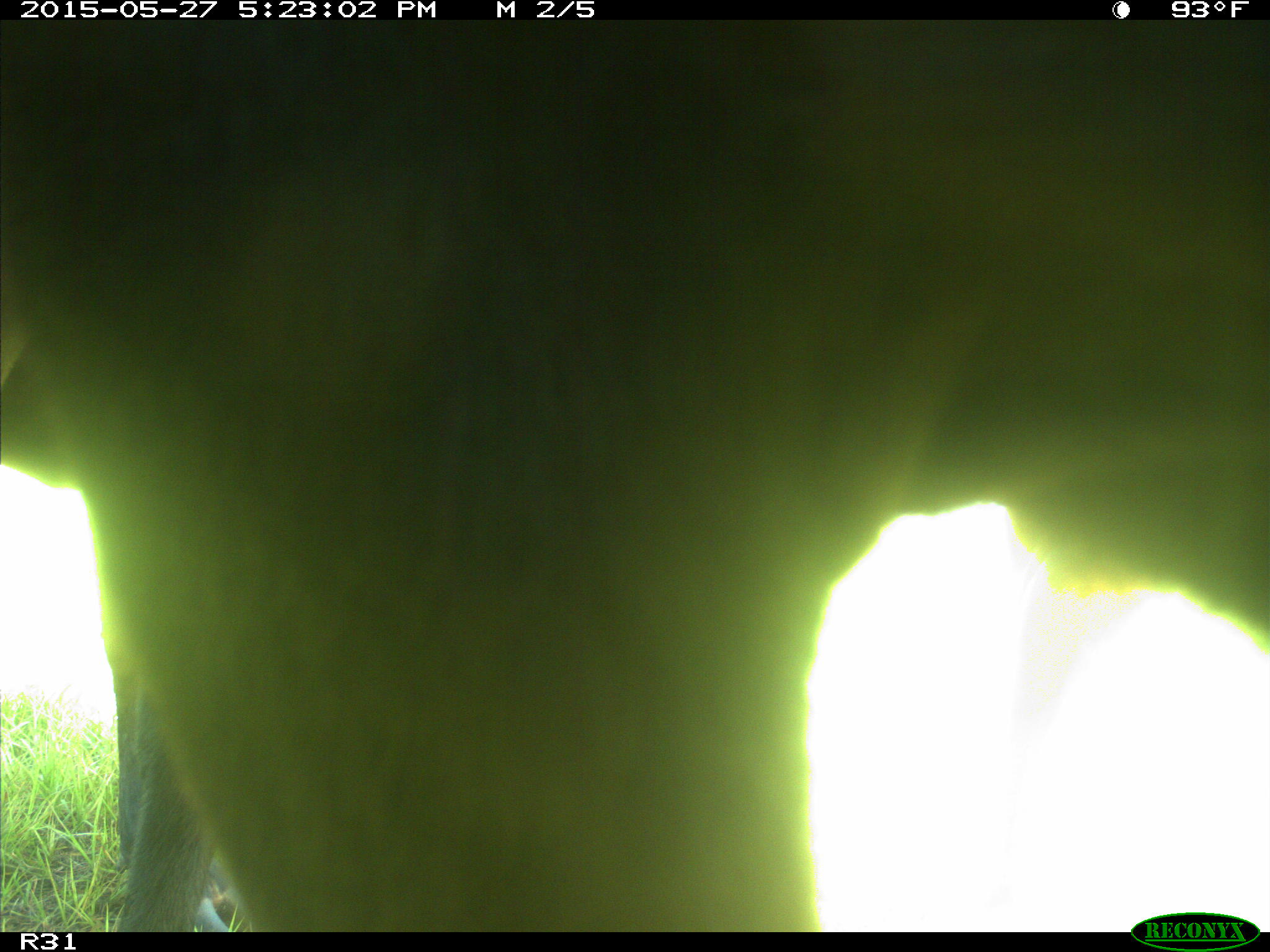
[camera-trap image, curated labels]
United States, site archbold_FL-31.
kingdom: Animalia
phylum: Chordata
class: Mammalia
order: Artiodactyla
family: Bovidae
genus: Bos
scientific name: Bos taurus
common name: domestic cow